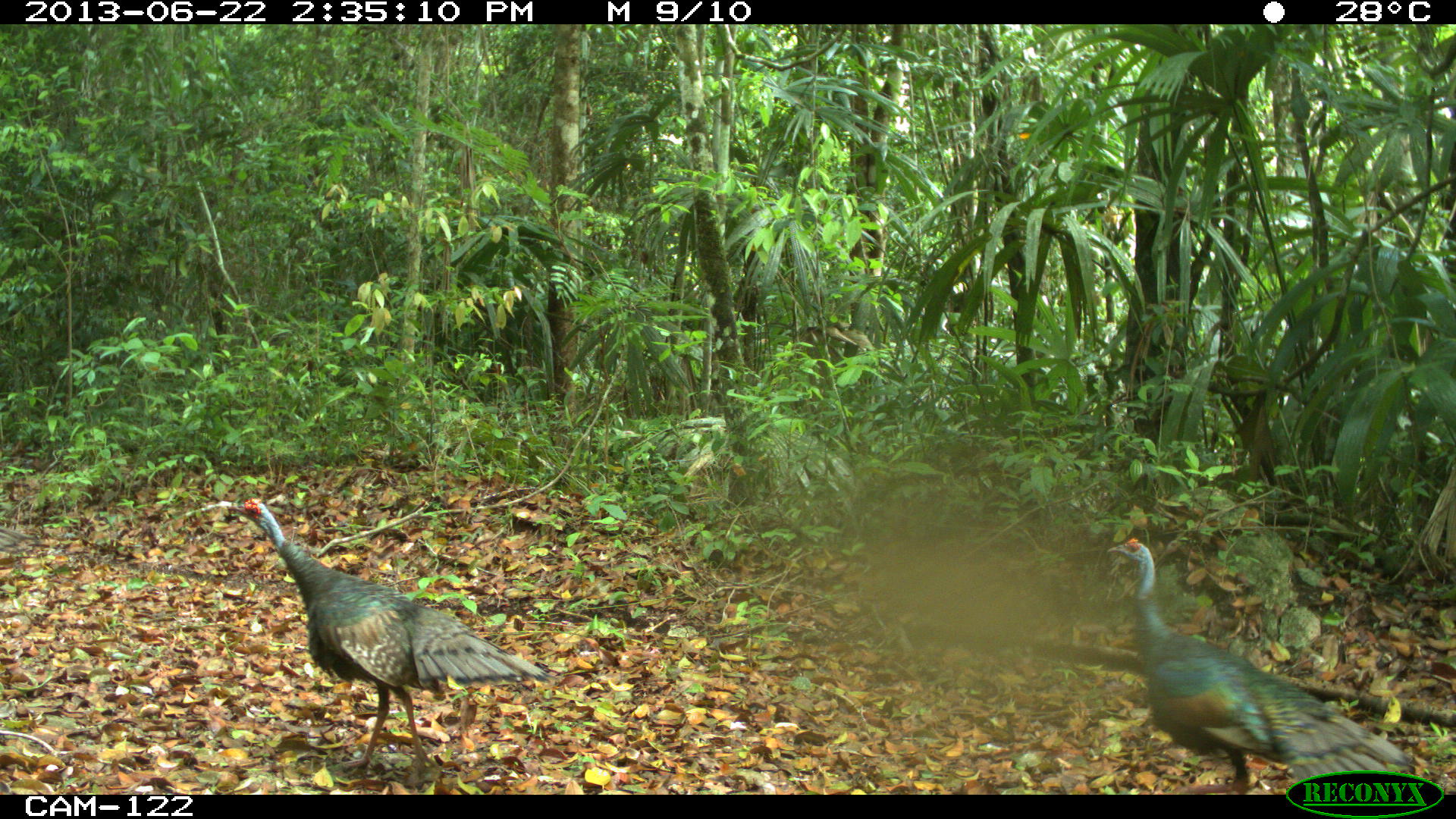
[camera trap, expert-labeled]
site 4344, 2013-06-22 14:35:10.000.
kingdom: Animalia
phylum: Chordata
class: Aves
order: Galliformes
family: Phasianidae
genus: Meleagris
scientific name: Meleagris ocellata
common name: ocellated turkey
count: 3